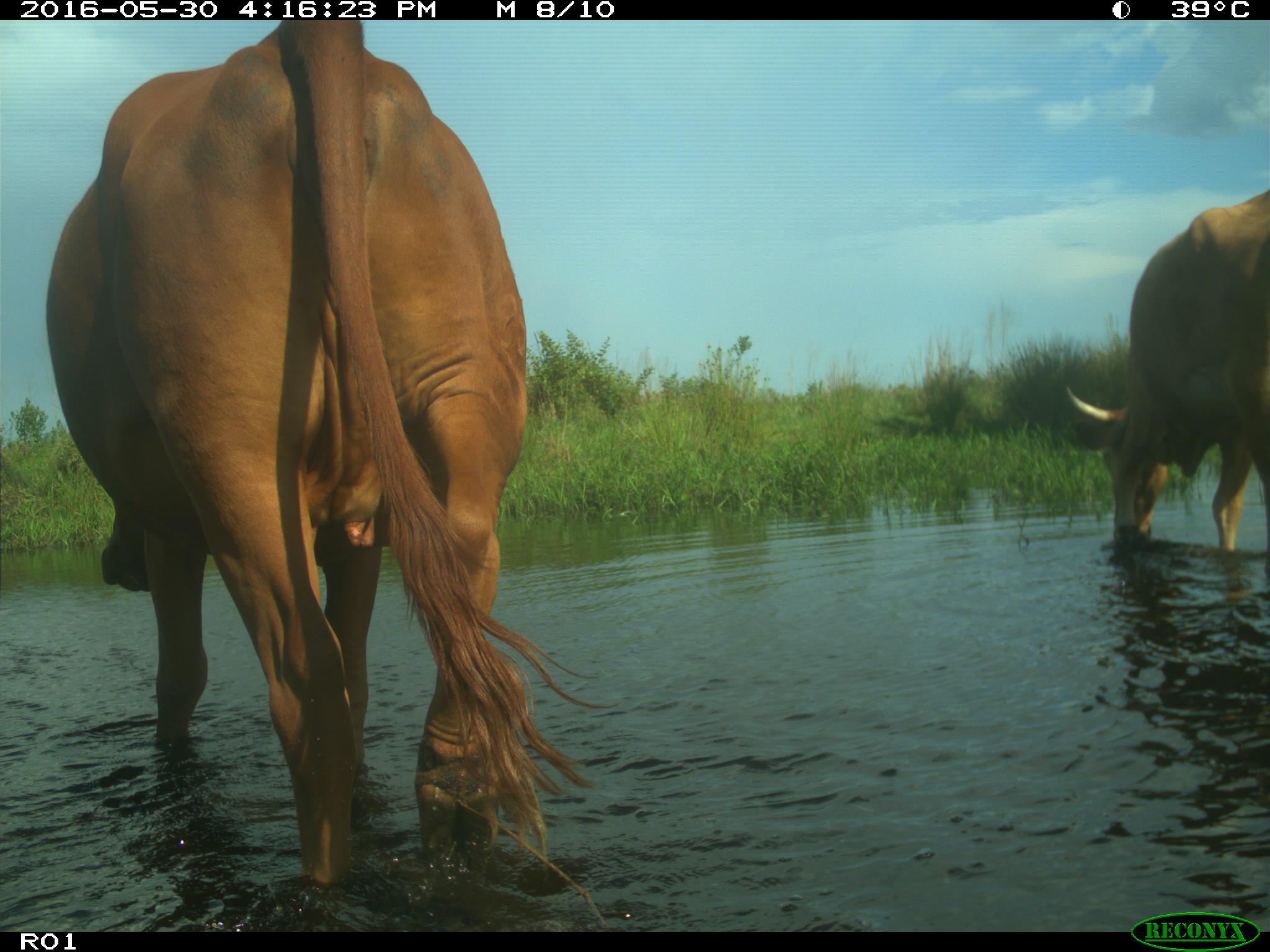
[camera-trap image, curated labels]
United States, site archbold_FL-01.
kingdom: Animalia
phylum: Chordata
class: Mammalia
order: Artiodactyla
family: Bovidae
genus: Bos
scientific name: Bos taurus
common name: domestic cow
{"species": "Bos taurus (domestic cow)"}